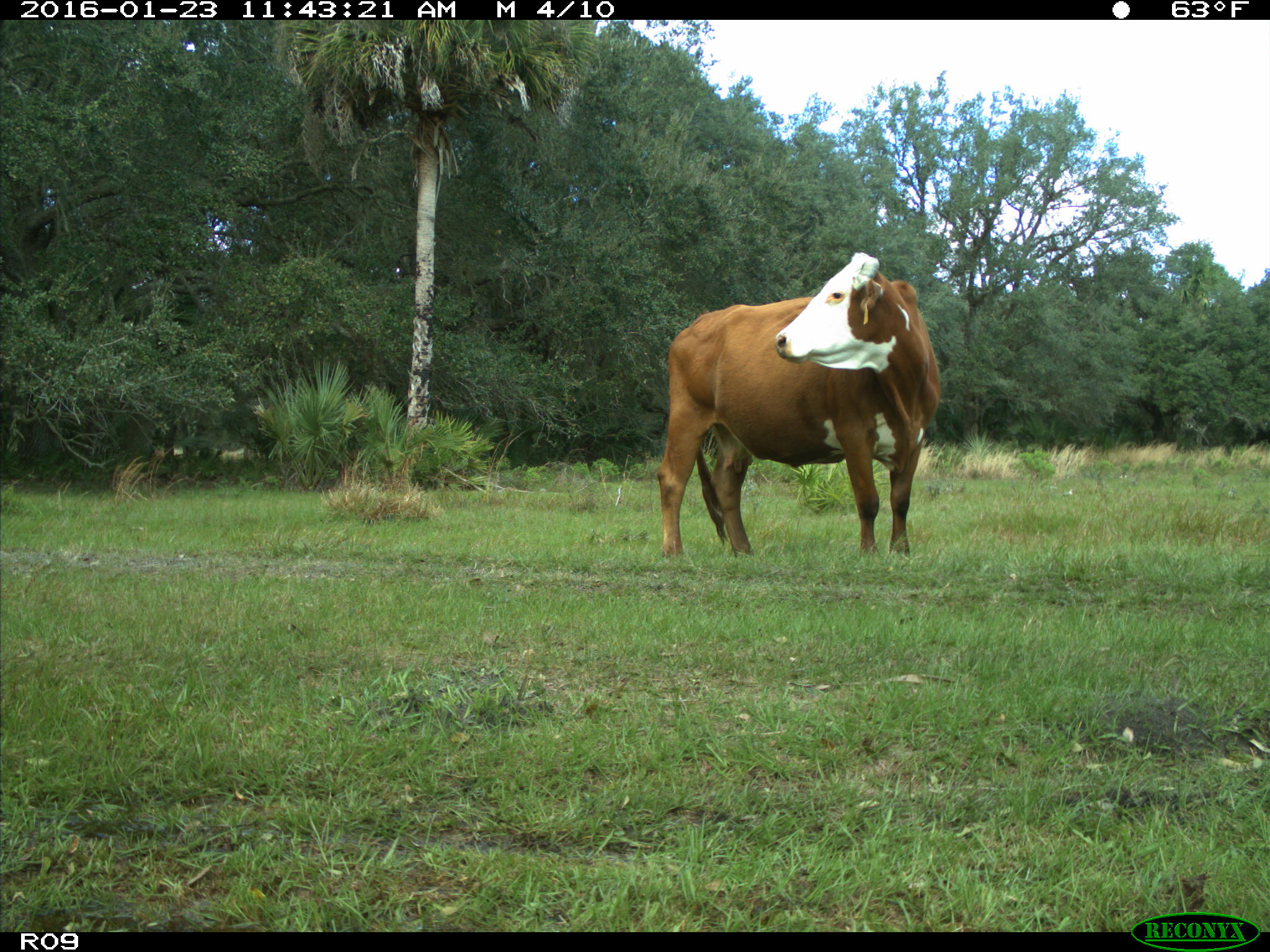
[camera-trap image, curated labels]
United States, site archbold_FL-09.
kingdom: Animalia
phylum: Chordata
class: Mammalia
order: Artiodactyla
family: Bovidae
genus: Bos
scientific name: Bos taurus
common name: domestic cow